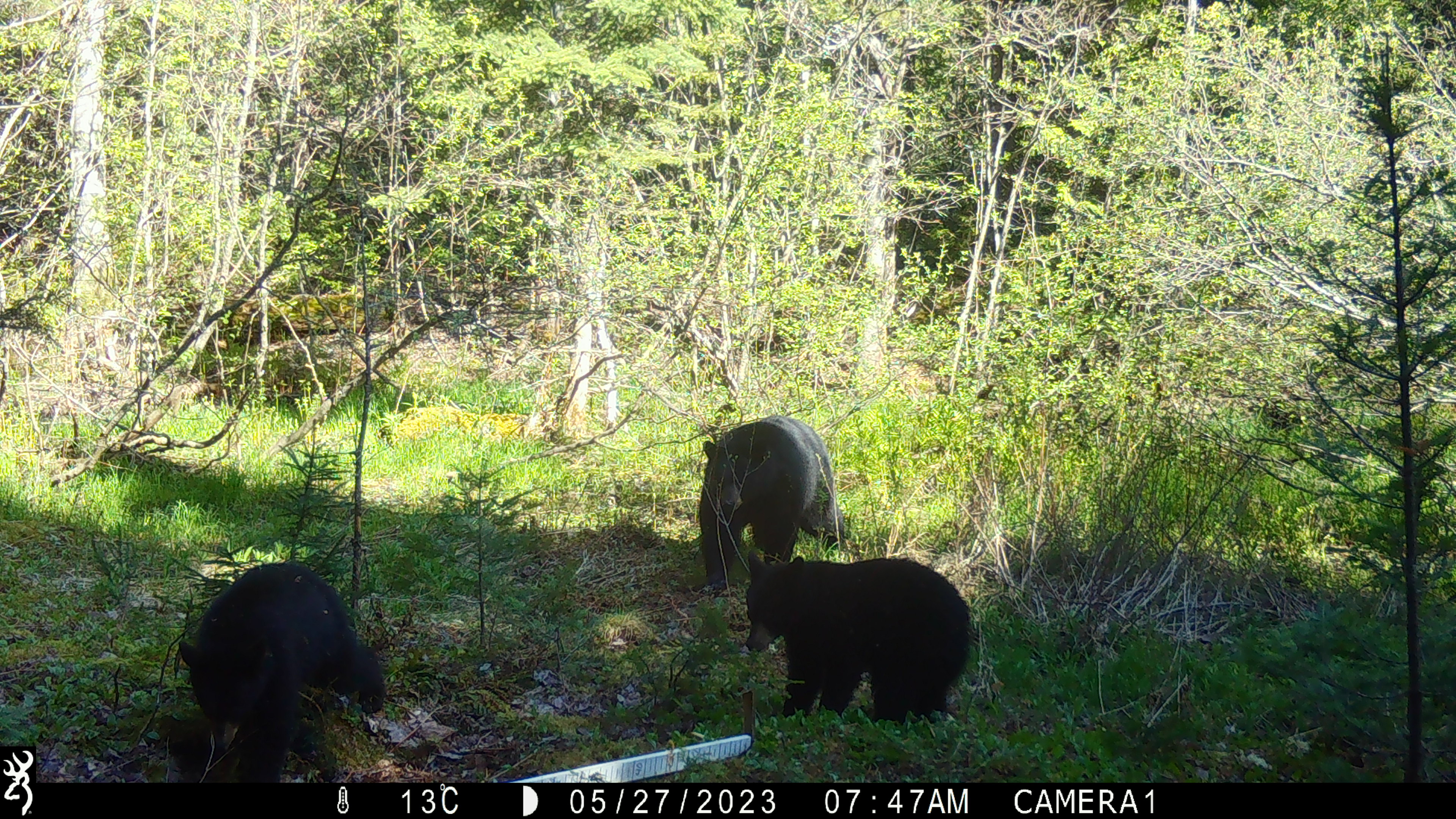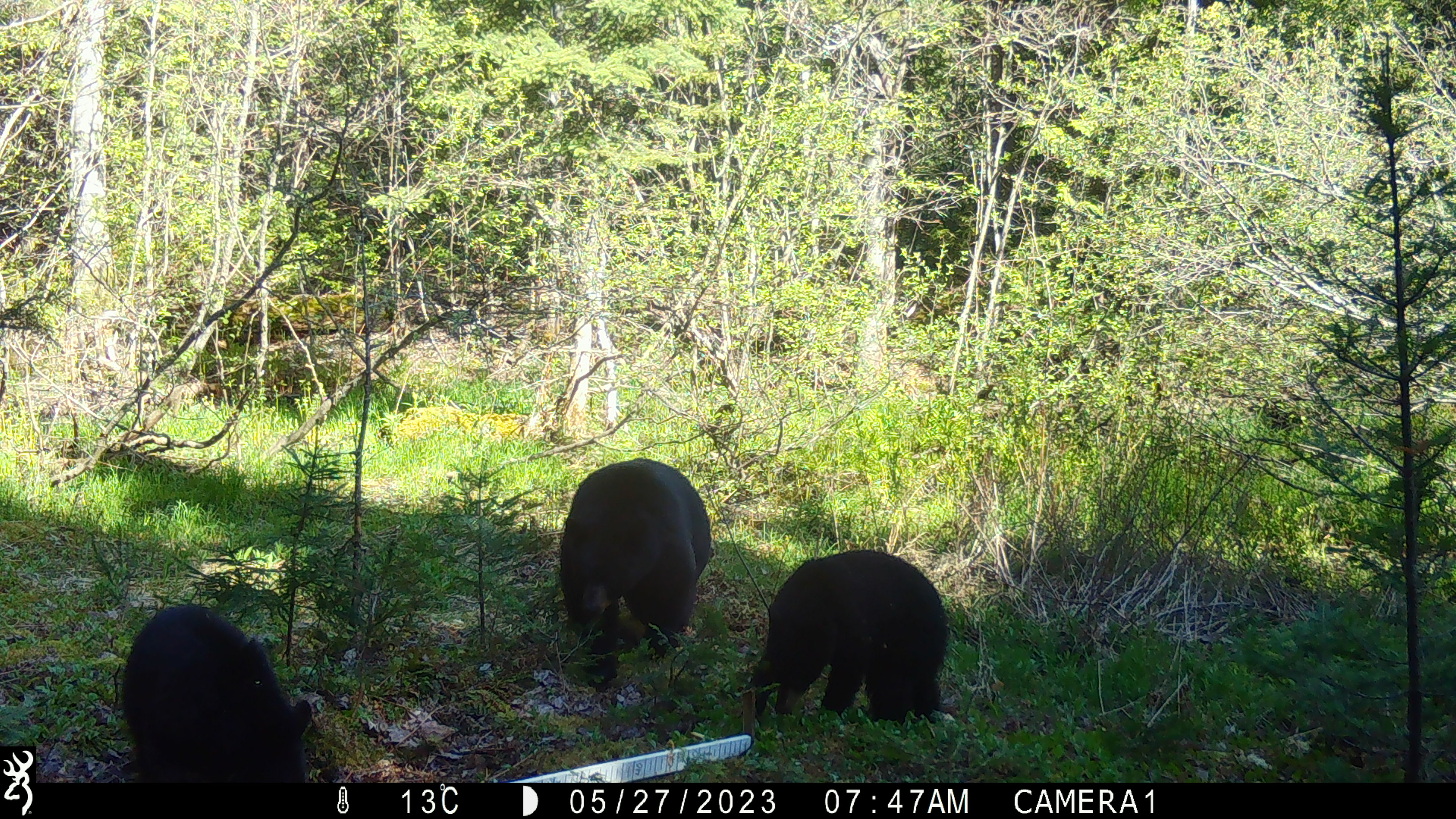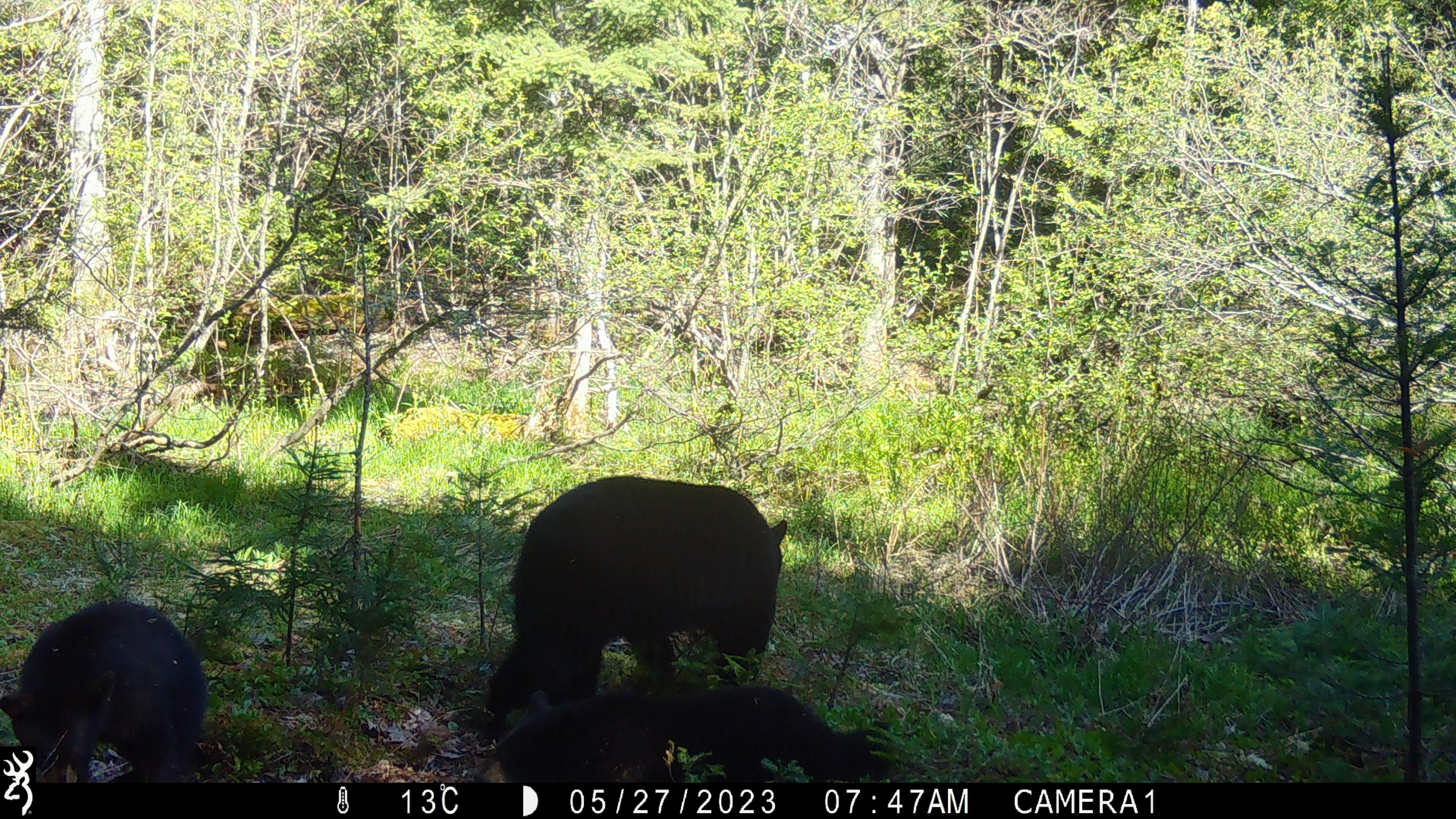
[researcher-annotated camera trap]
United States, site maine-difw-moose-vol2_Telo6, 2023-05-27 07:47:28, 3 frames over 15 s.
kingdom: Animalia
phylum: Chordata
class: Mammalia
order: Carnivora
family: Ursidae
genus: Ursus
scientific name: Ursus americanus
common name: black bear